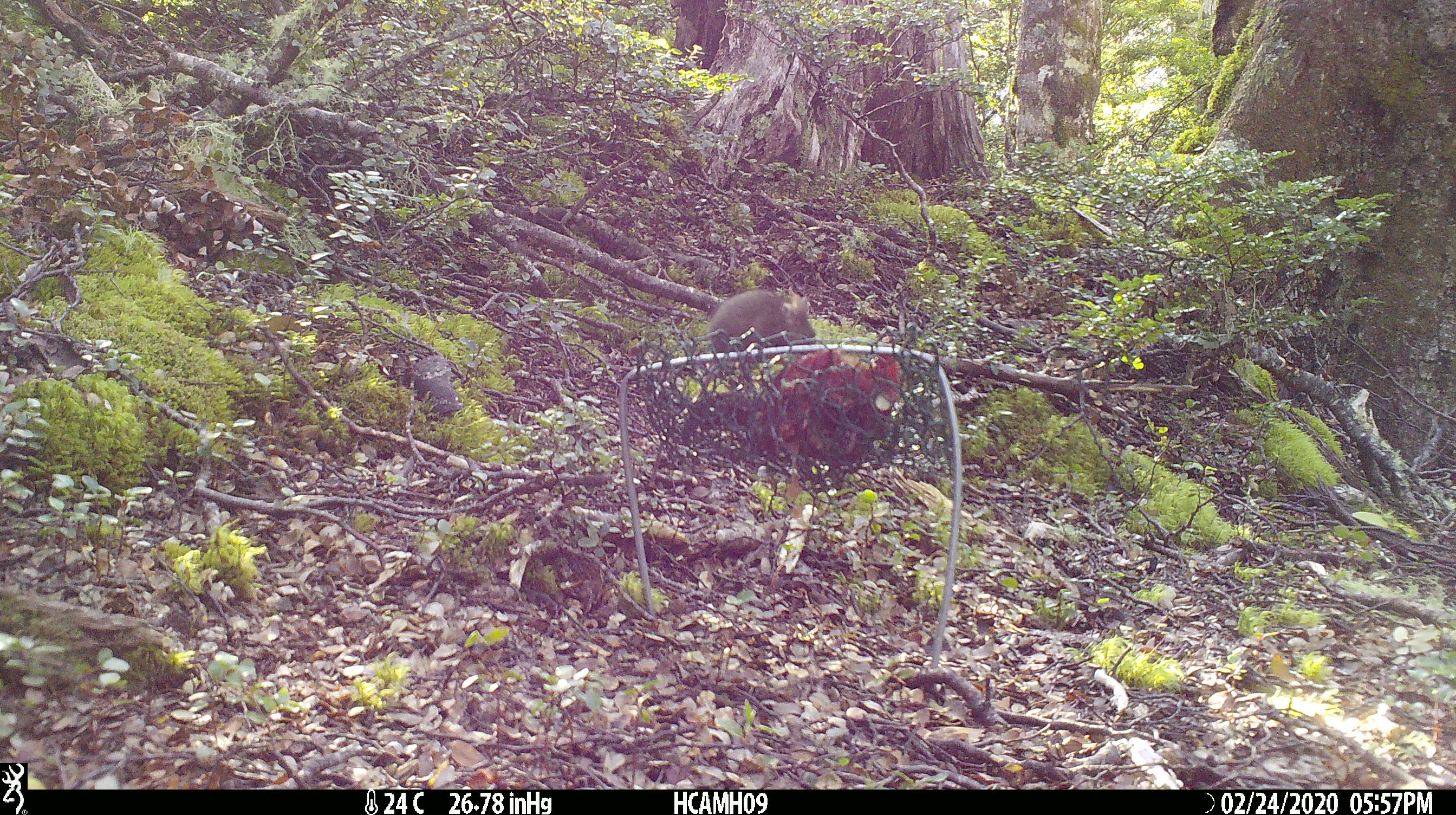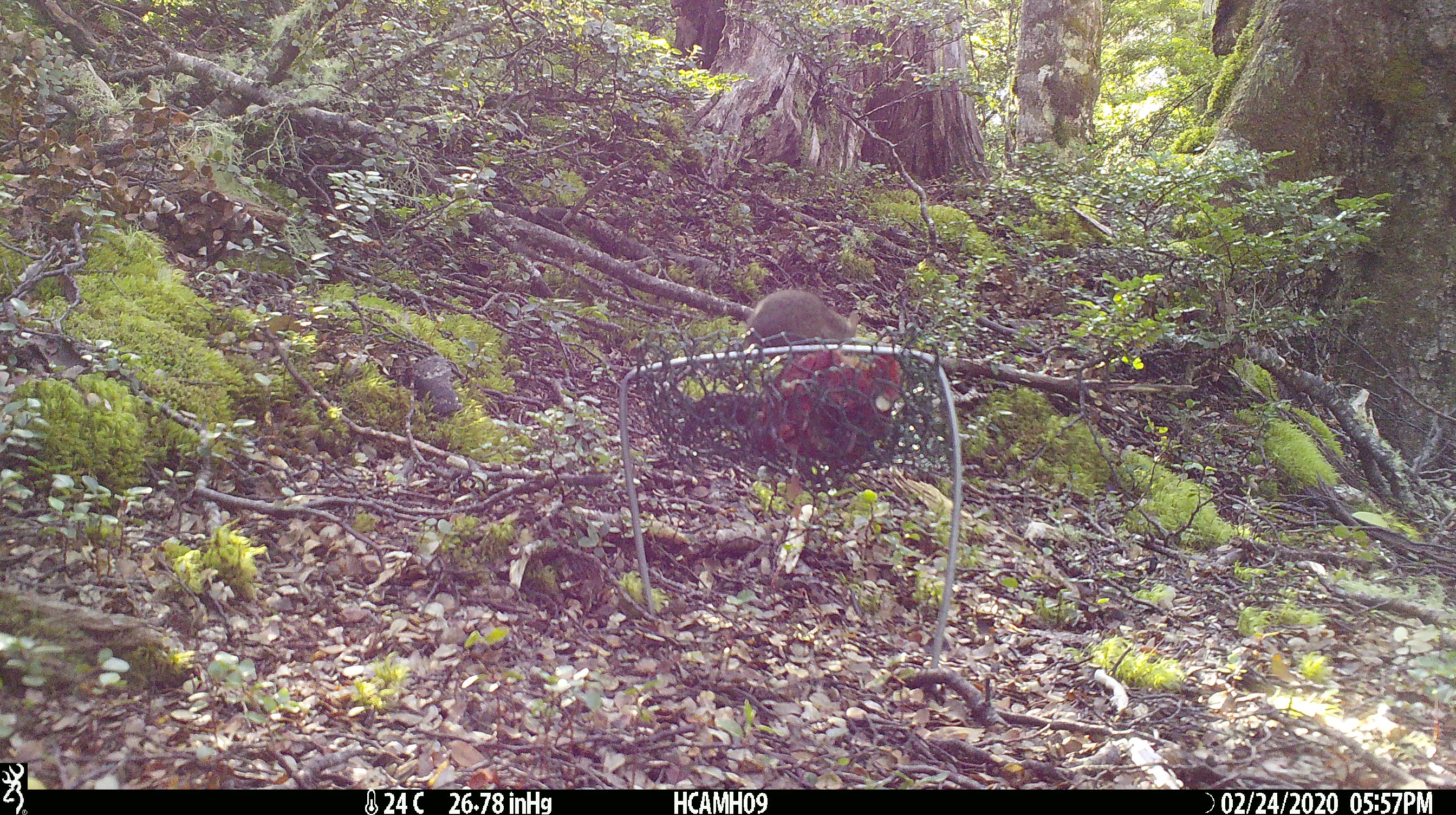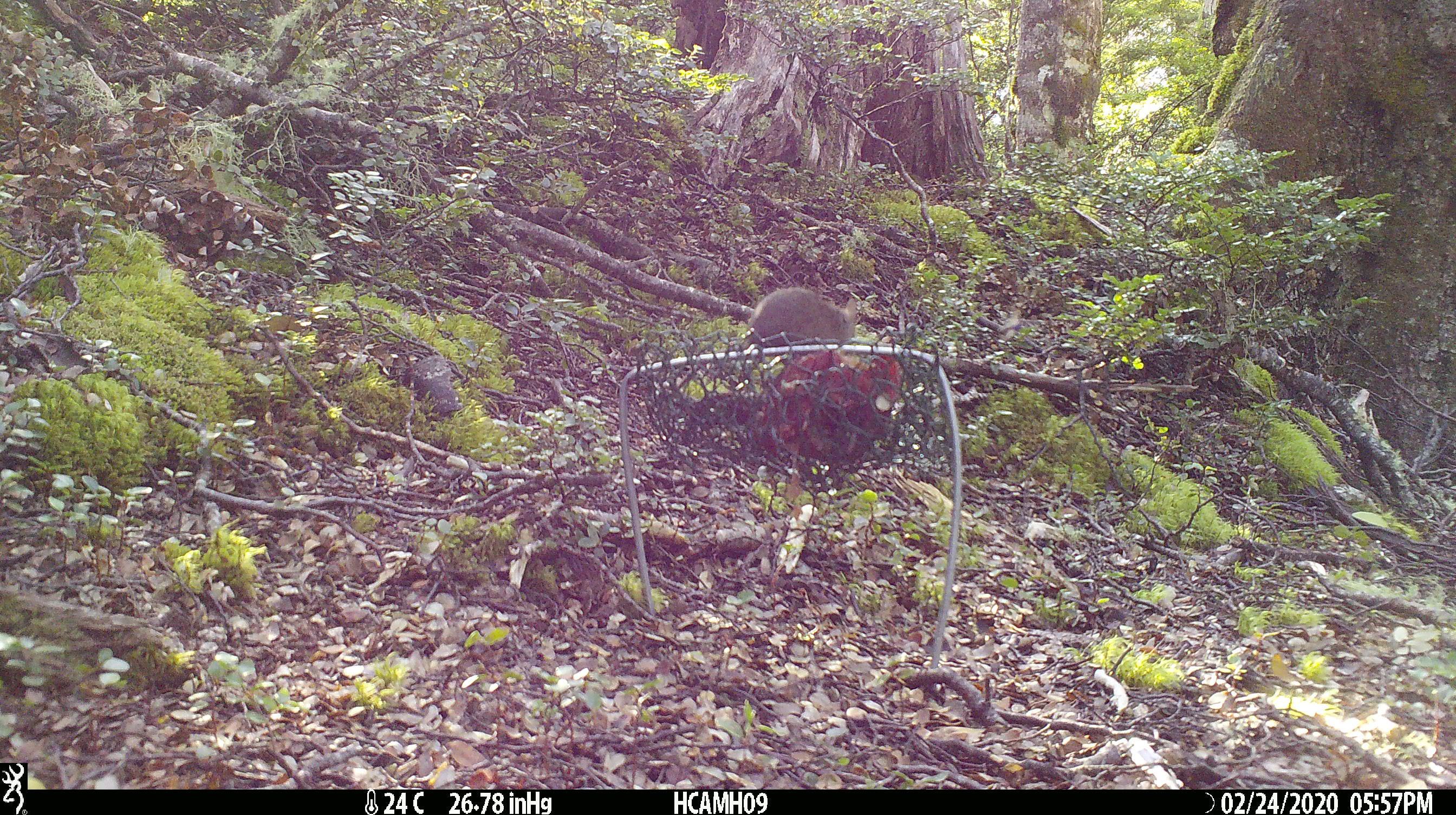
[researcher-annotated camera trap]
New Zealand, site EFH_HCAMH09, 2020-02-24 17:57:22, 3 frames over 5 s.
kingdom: Animalia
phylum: Chordata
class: Mammalia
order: Rodentia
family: Muridae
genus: Mus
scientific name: Mus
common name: mouse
Mouse (Mus).